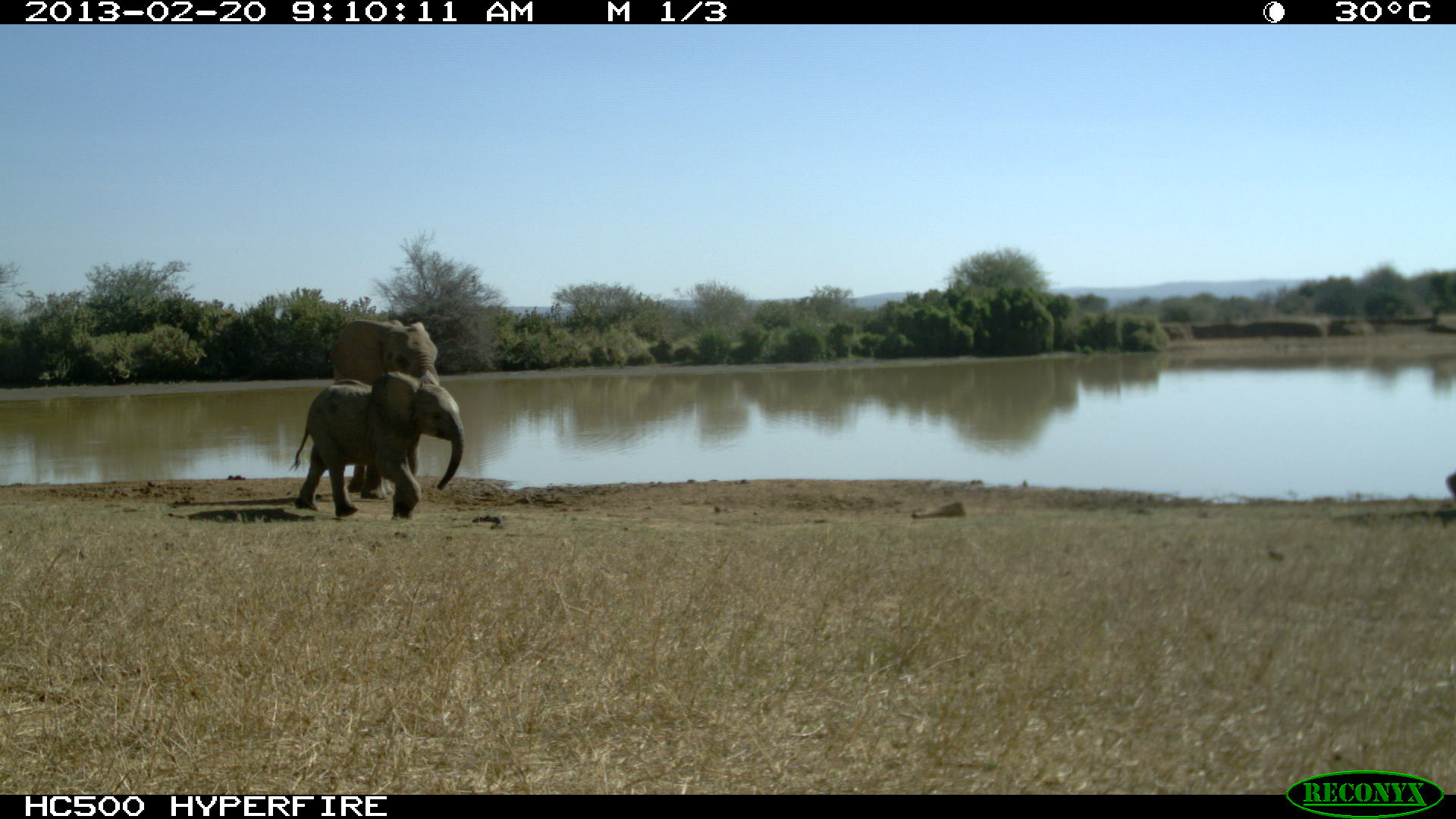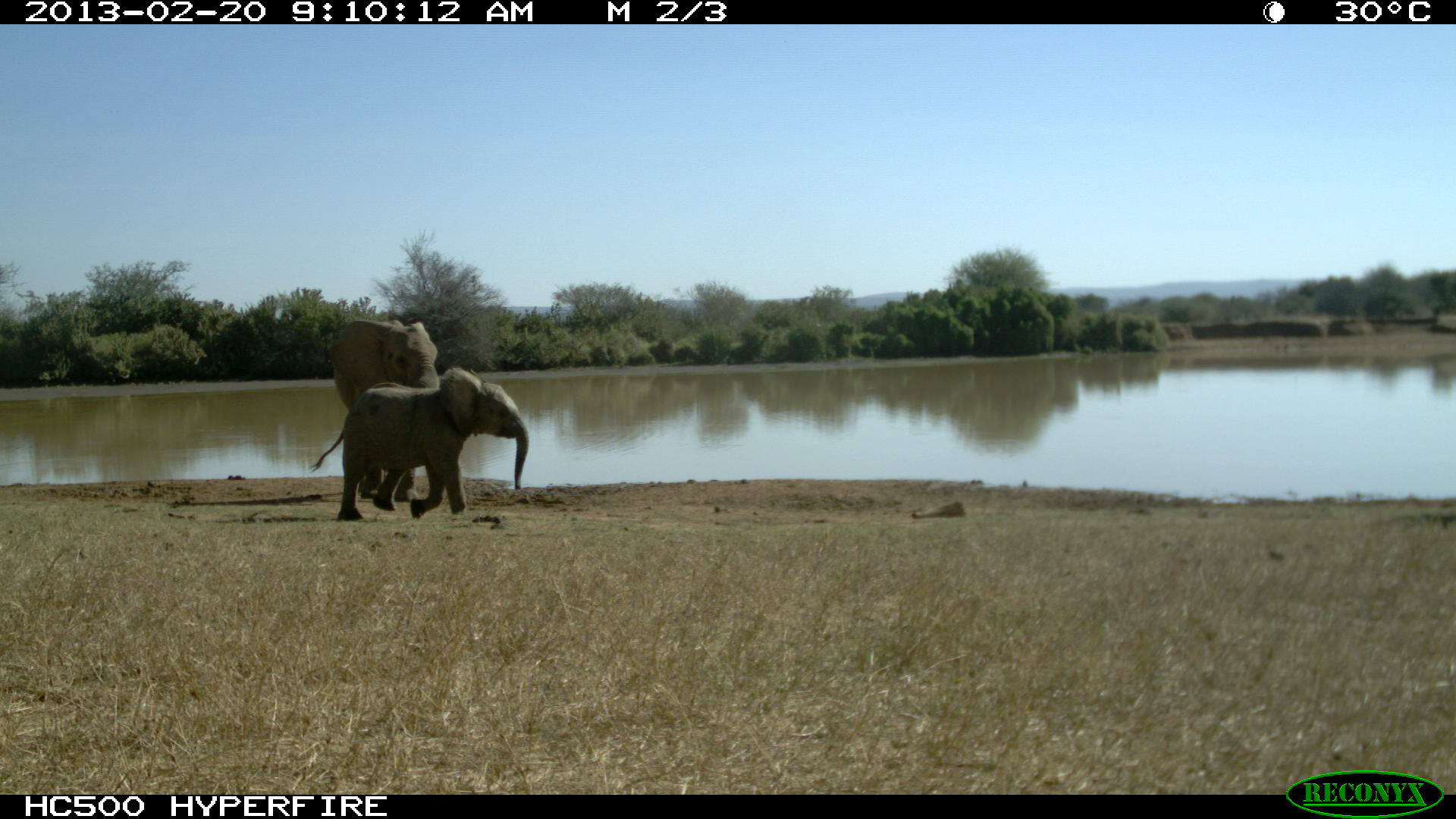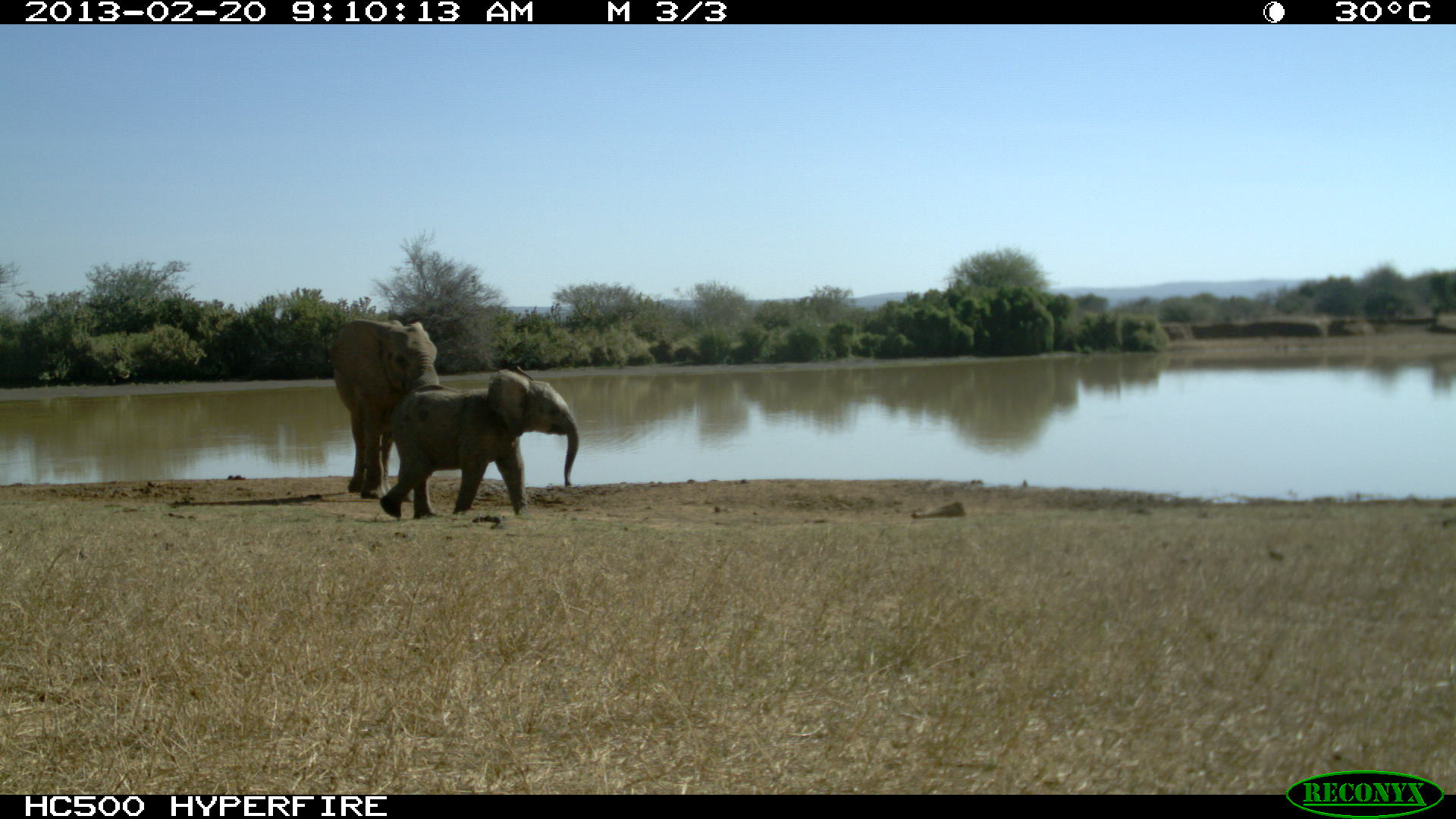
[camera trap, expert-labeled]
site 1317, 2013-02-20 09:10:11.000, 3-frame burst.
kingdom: Animalia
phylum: Chordata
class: Mammalia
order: Proboscidea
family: Elephantidae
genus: Loxodonta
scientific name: Loxodonta africana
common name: african bush elephant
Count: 3.